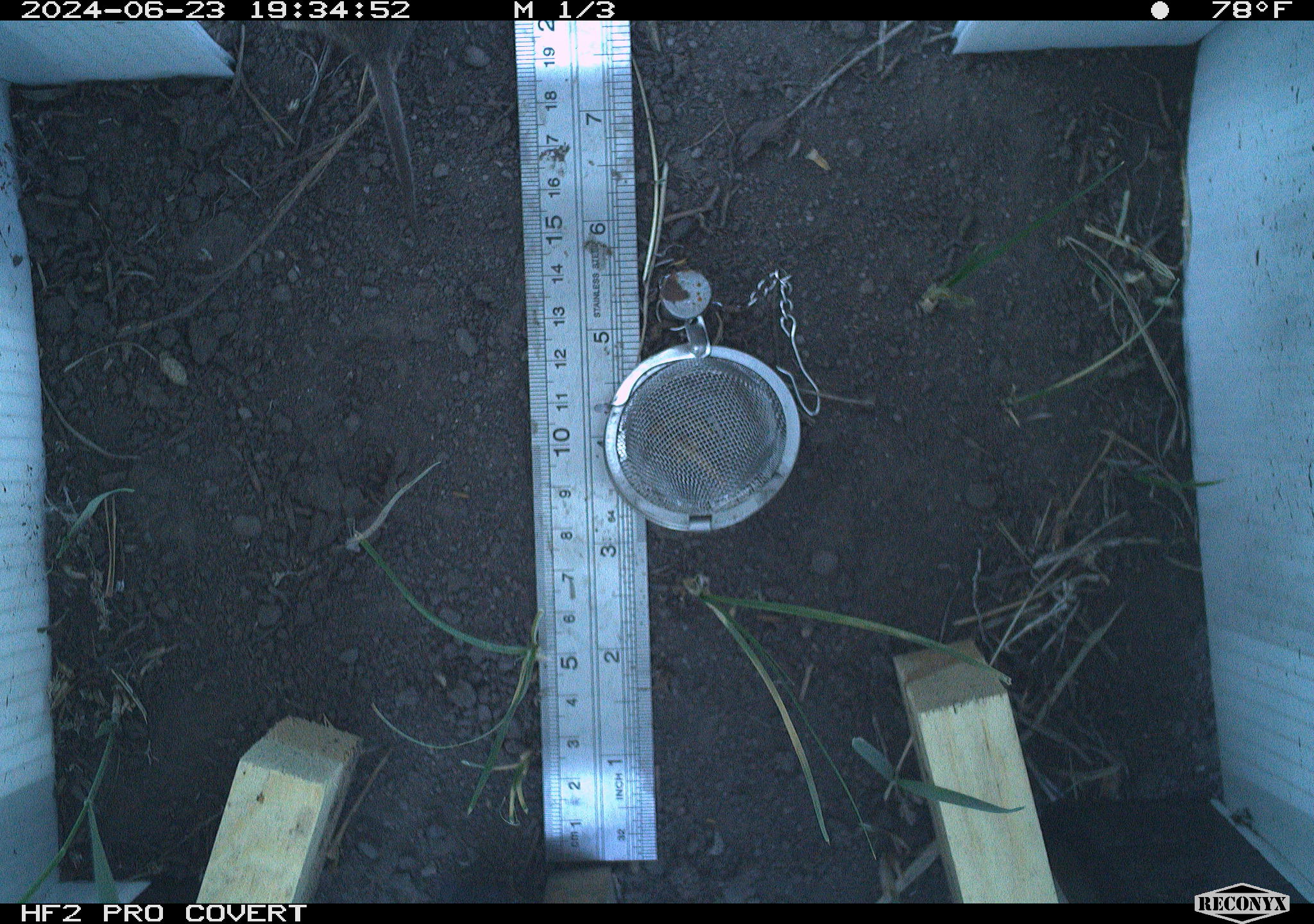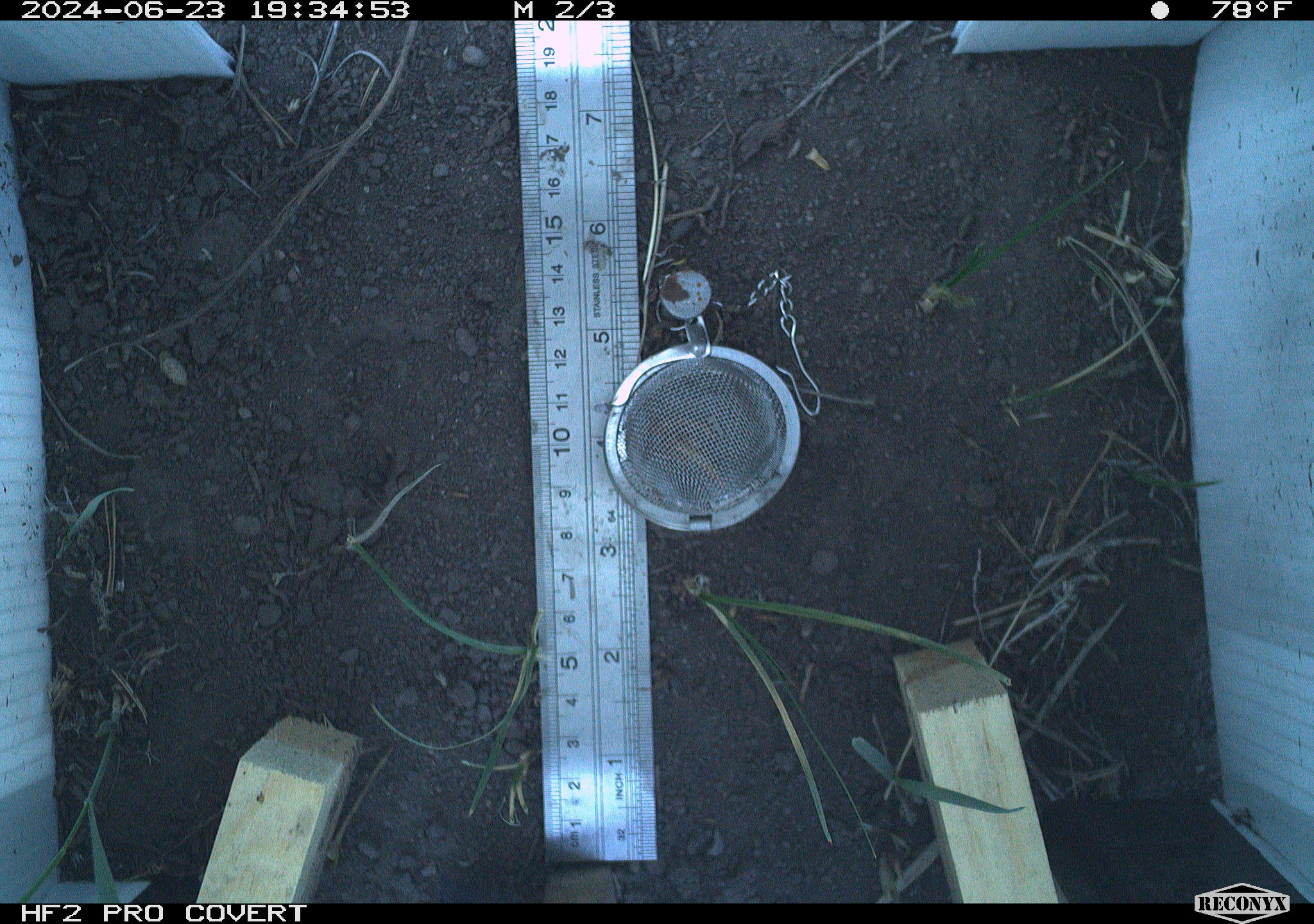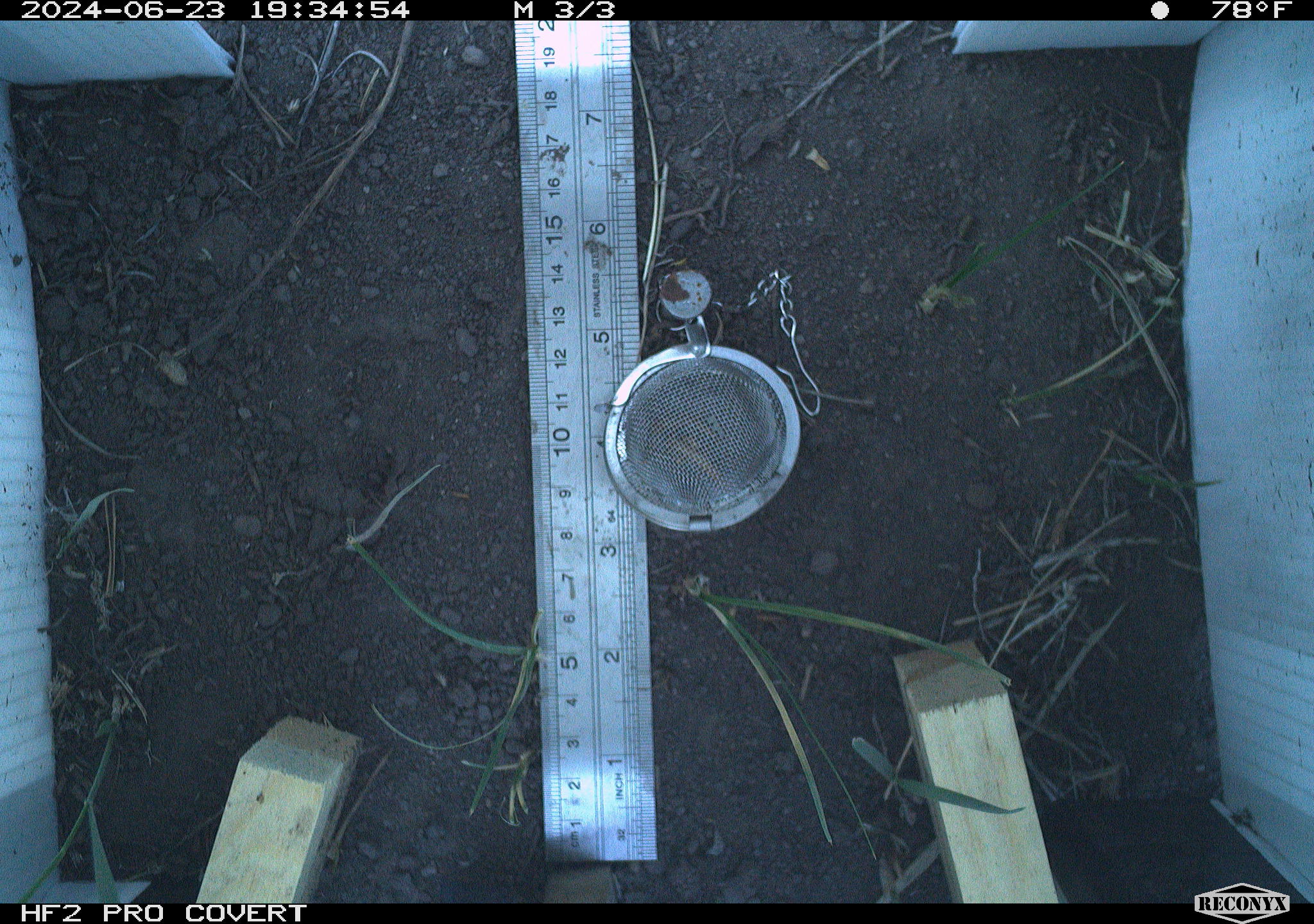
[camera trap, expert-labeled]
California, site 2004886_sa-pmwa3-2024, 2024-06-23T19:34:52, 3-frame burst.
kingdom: Animalia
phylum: Chordata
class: Mammalia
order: Rodentia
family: Cricetidae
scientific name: Arvicolinae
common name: voles, lemmings, and muskrats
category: arvicolinae subfamily